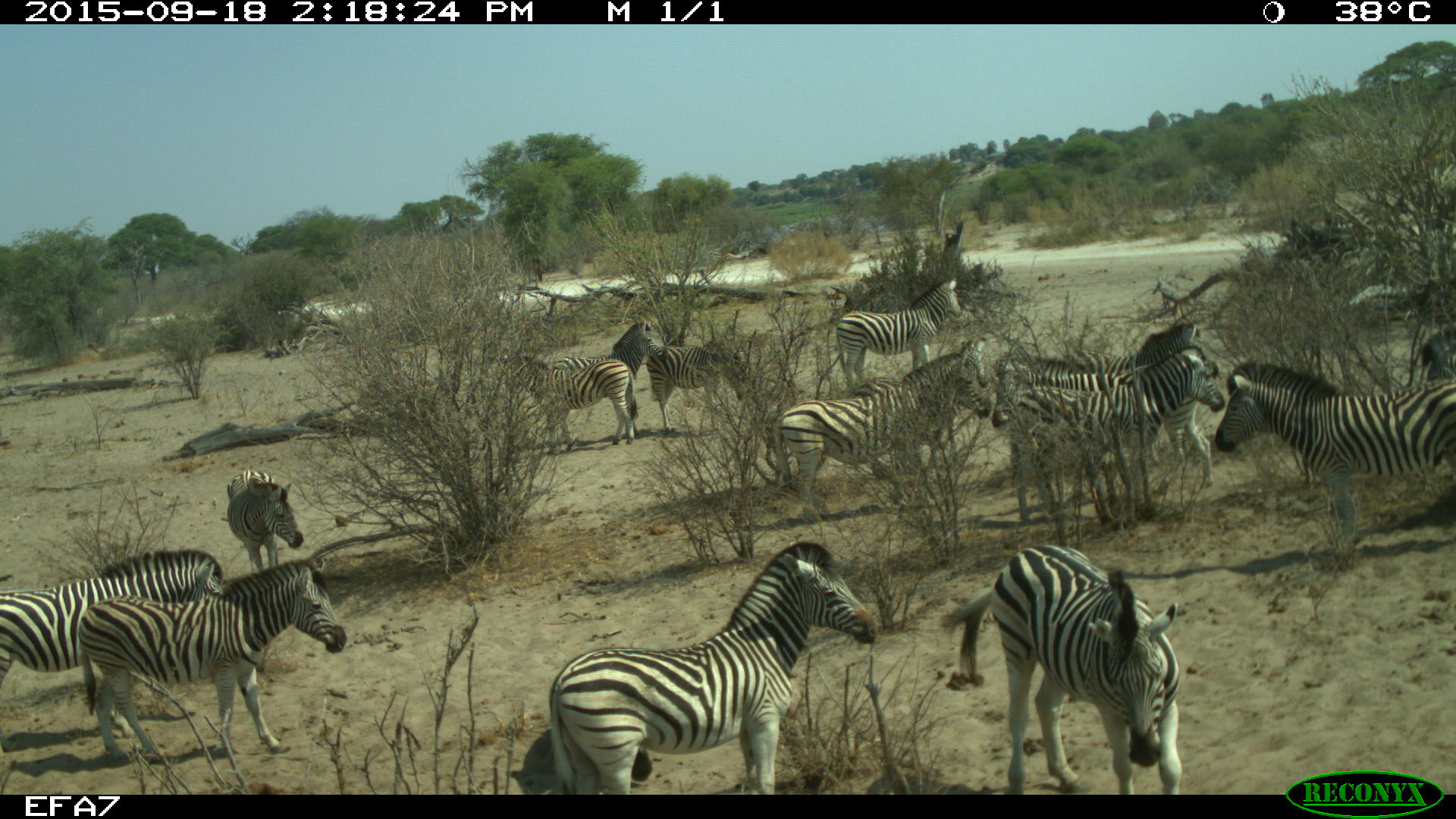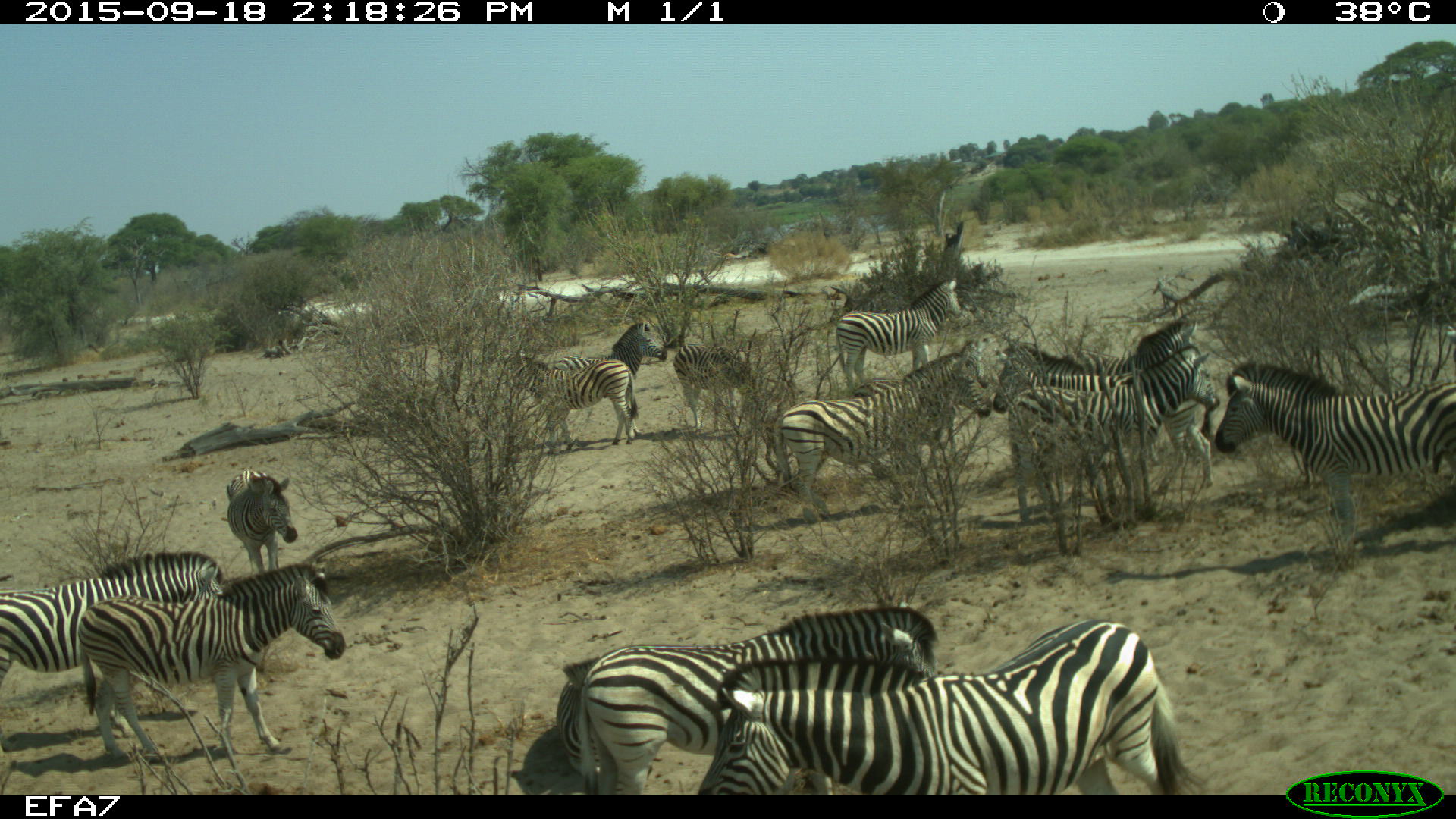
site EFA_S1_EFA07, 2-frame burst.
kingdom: Animalia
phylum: Chordata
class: Mammalia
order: Perissodactyla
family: Equidae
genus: Equus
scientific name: Equus quagga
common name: plains zebra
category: zebraplains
Zebraplains (plains zebra) (Equus quagga), count 11-50. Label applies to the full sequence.